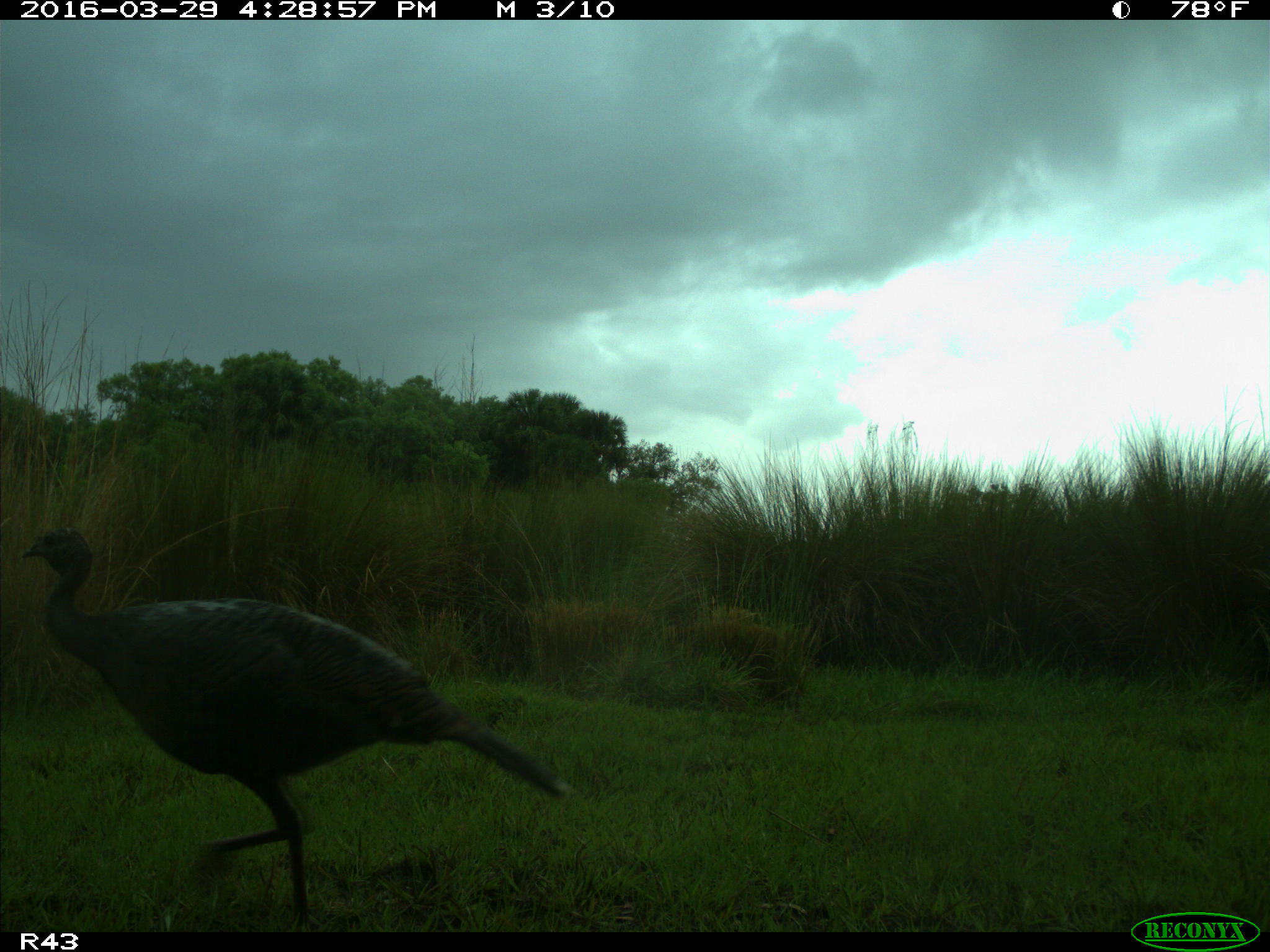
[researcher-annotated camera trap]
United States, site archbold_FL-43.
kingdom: Animalia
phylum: Chordata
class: Aves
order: Galliformes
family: Phasianidae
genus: Meleagris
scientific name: Meleagris gallopavo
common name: wild turkey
Meleagris gallopavo (wild turkey).